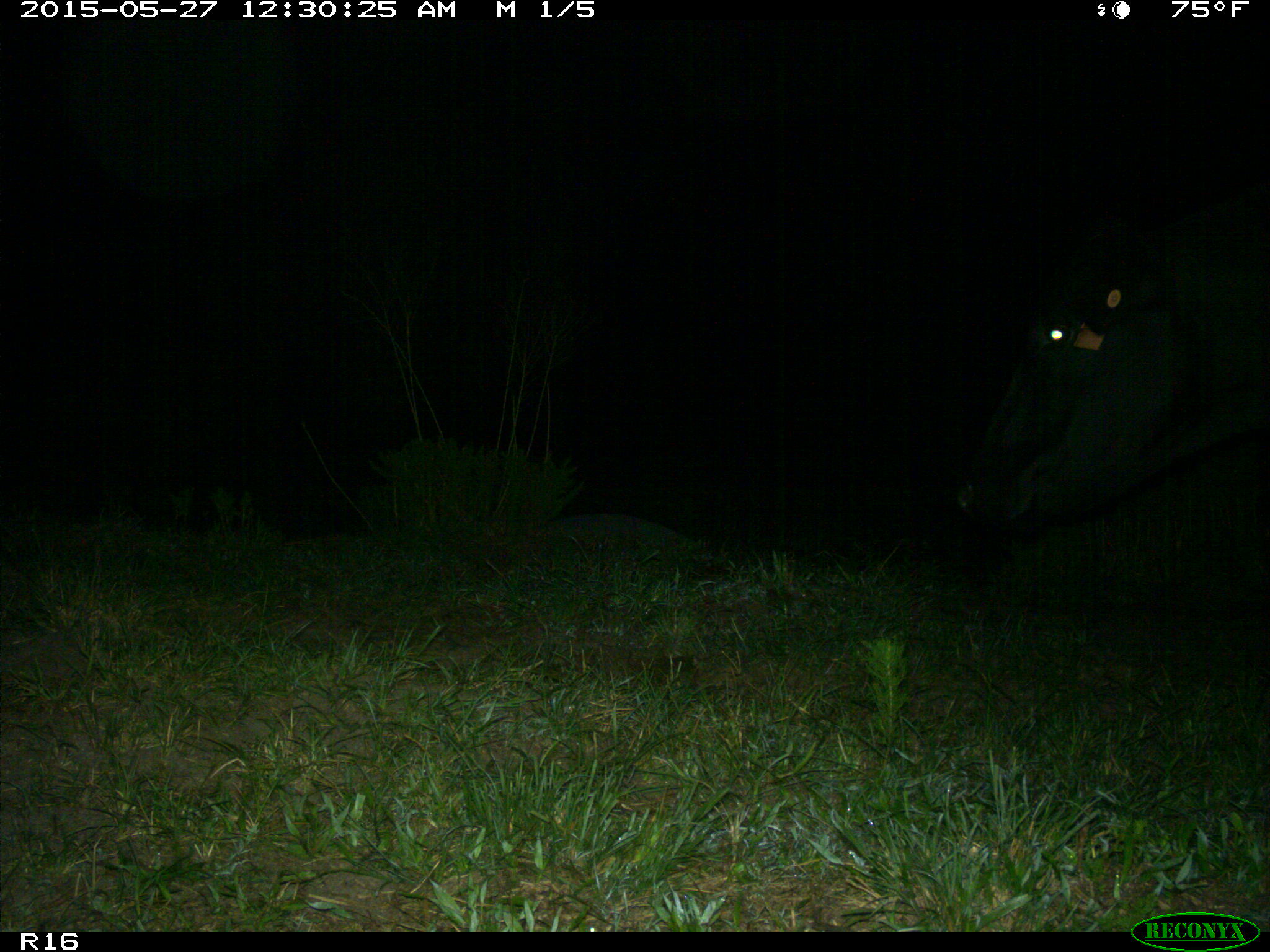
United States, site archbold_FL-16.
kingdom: Animalia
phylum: Chordata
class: Mammalia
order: Artiodactyla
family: Bovidae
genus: Bos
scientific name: Bos taurus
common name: domestic cow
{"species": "Bos taurus (domestic cow)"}